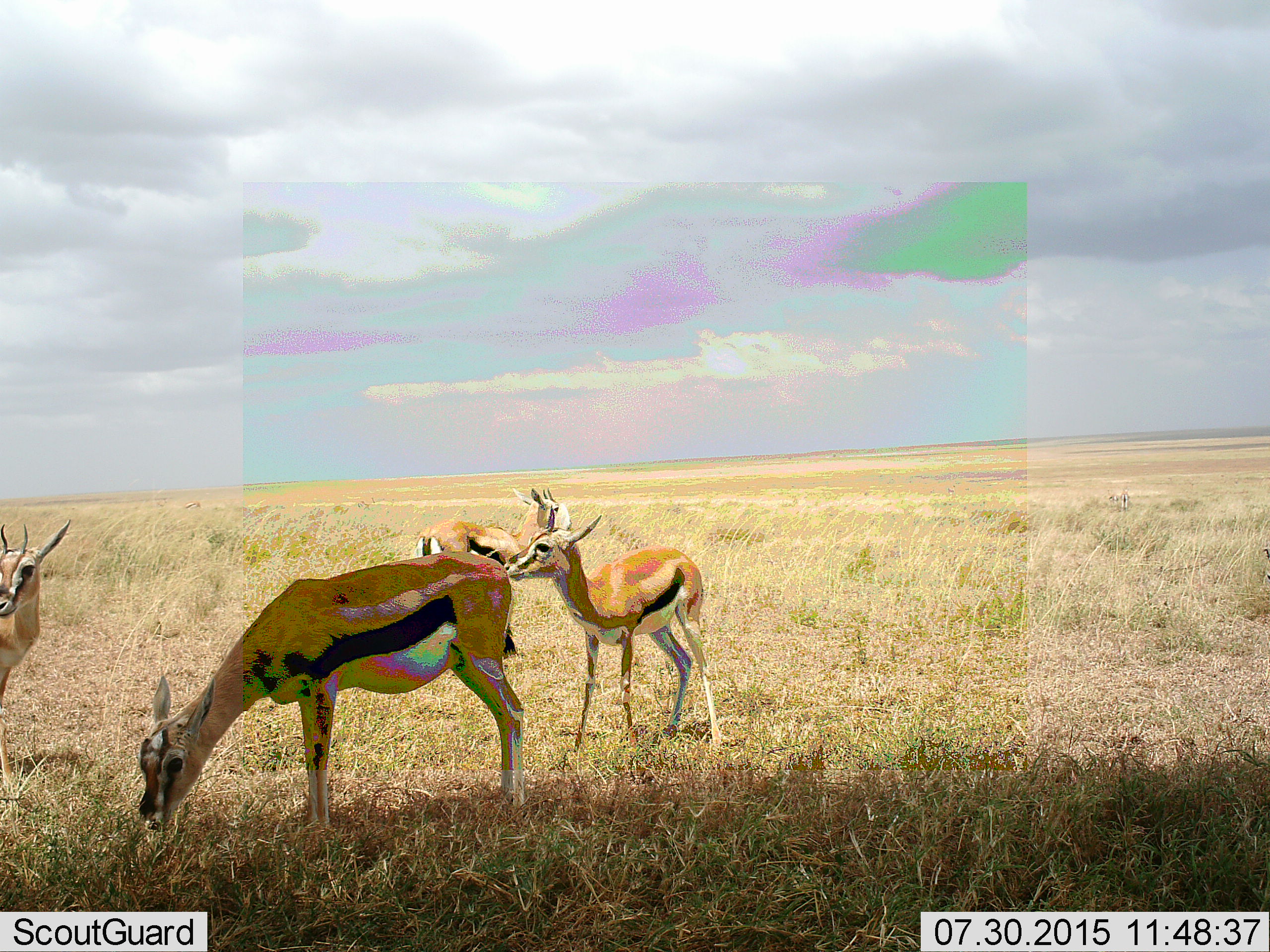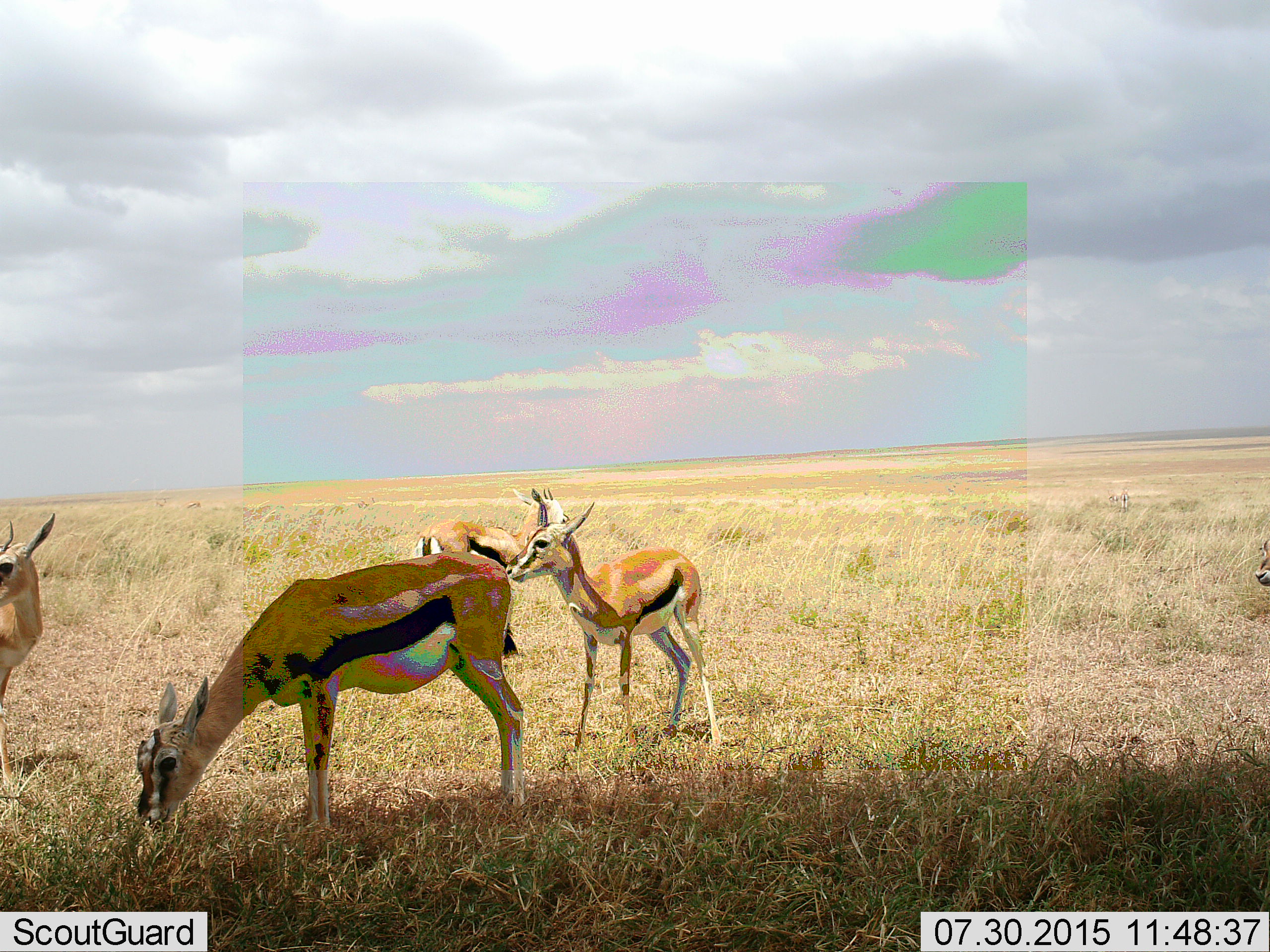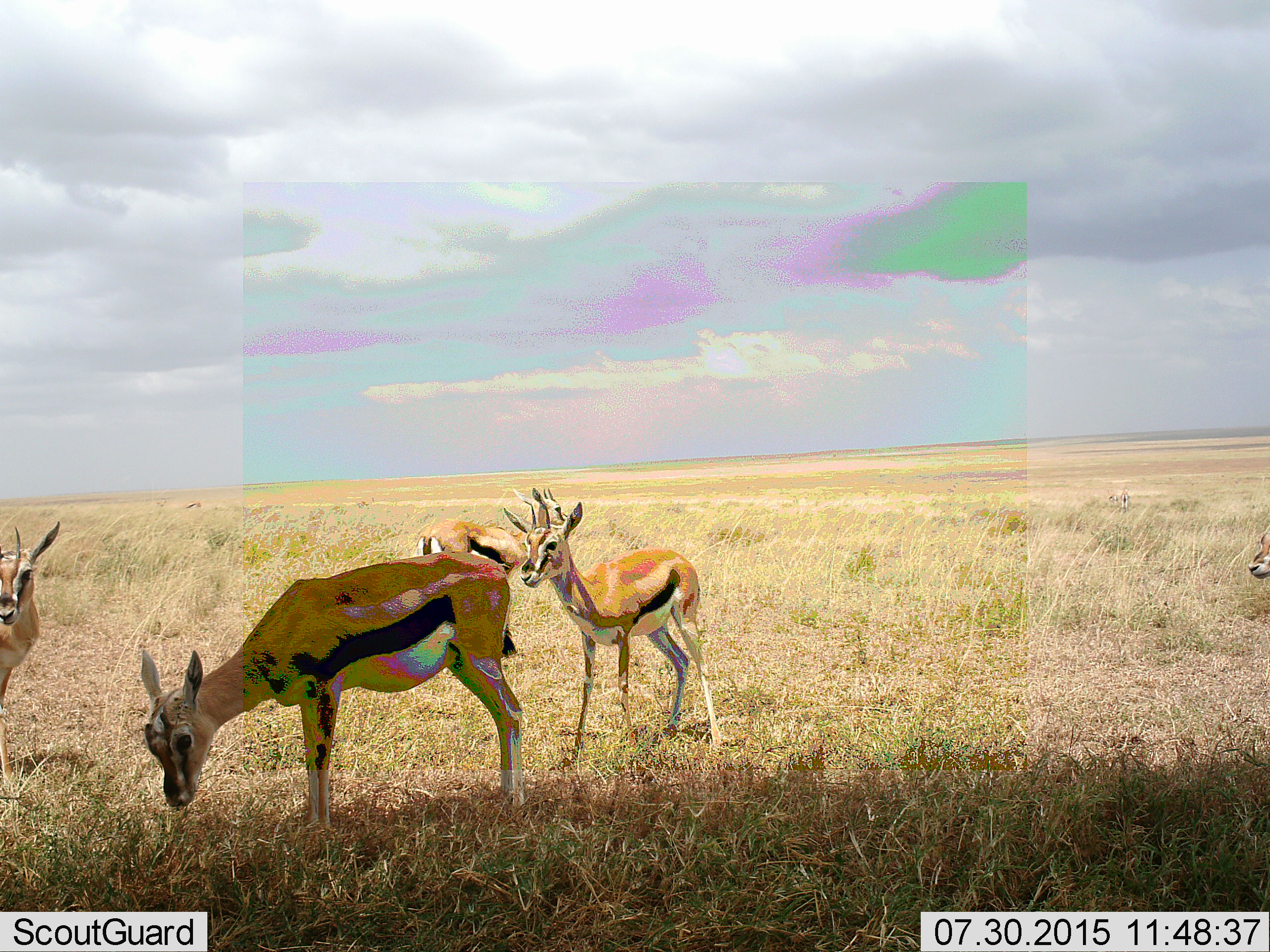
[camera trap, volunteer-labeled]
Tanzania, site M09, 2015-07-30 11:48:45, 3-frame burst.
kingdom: Animalia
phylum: Chordata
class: Mammalia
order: Artiodactyla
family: Bovidae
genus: Eudorcas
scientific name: Eudorcas thomsonii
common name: thomson's gazelle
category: gazellethomsons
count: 5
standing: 90%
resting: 0%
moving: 10%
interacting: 20%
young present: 10%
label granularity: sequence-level